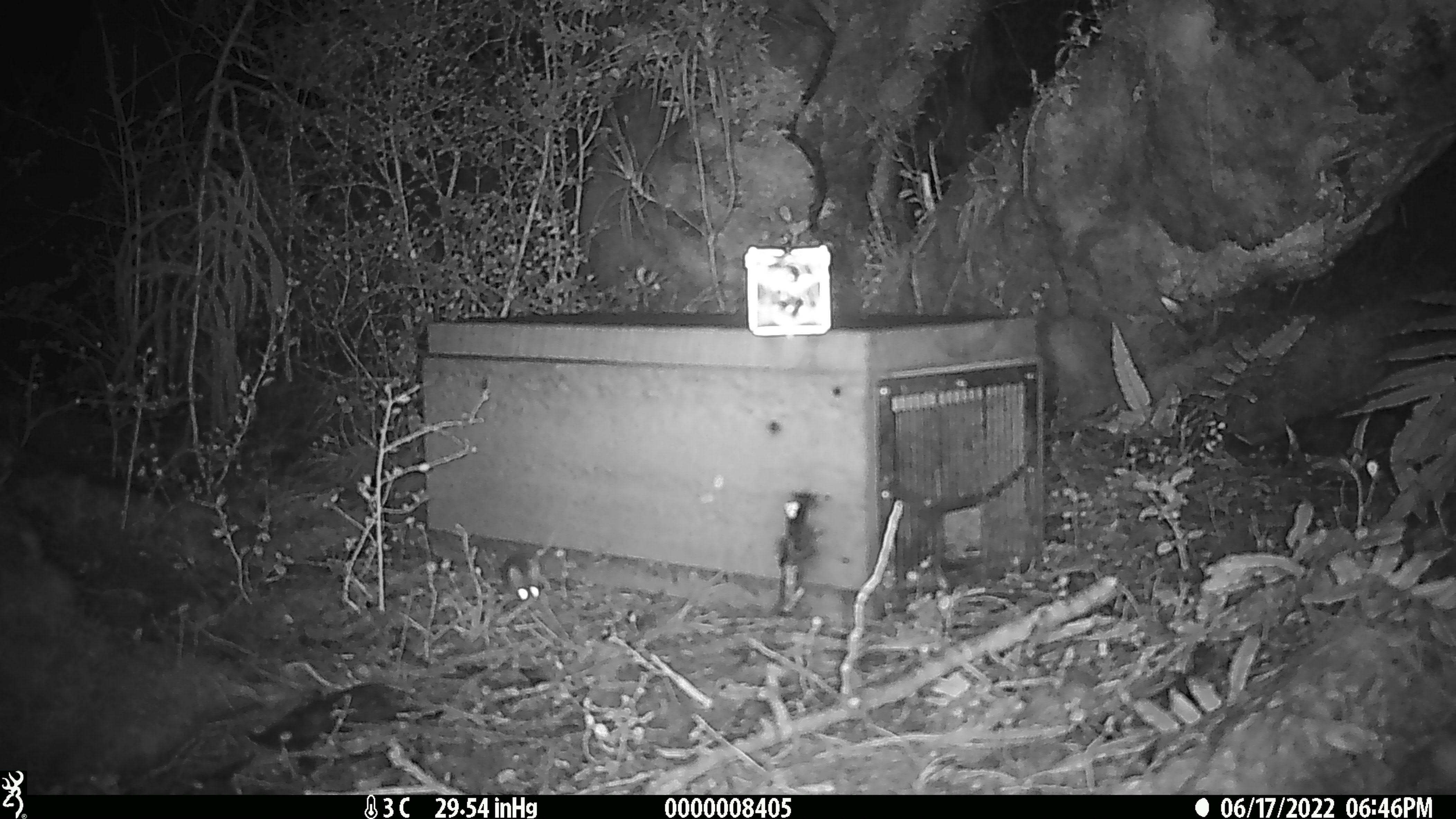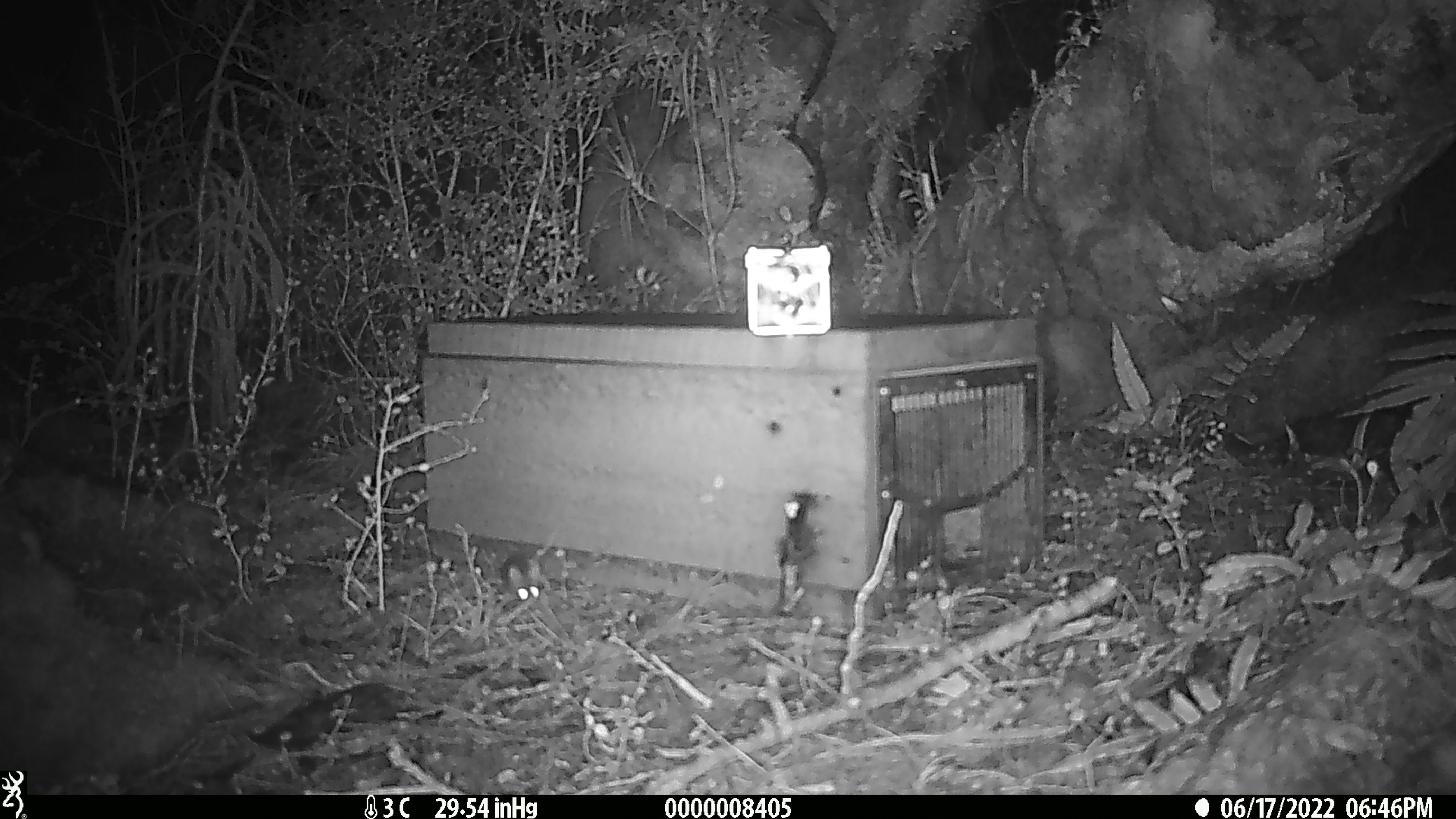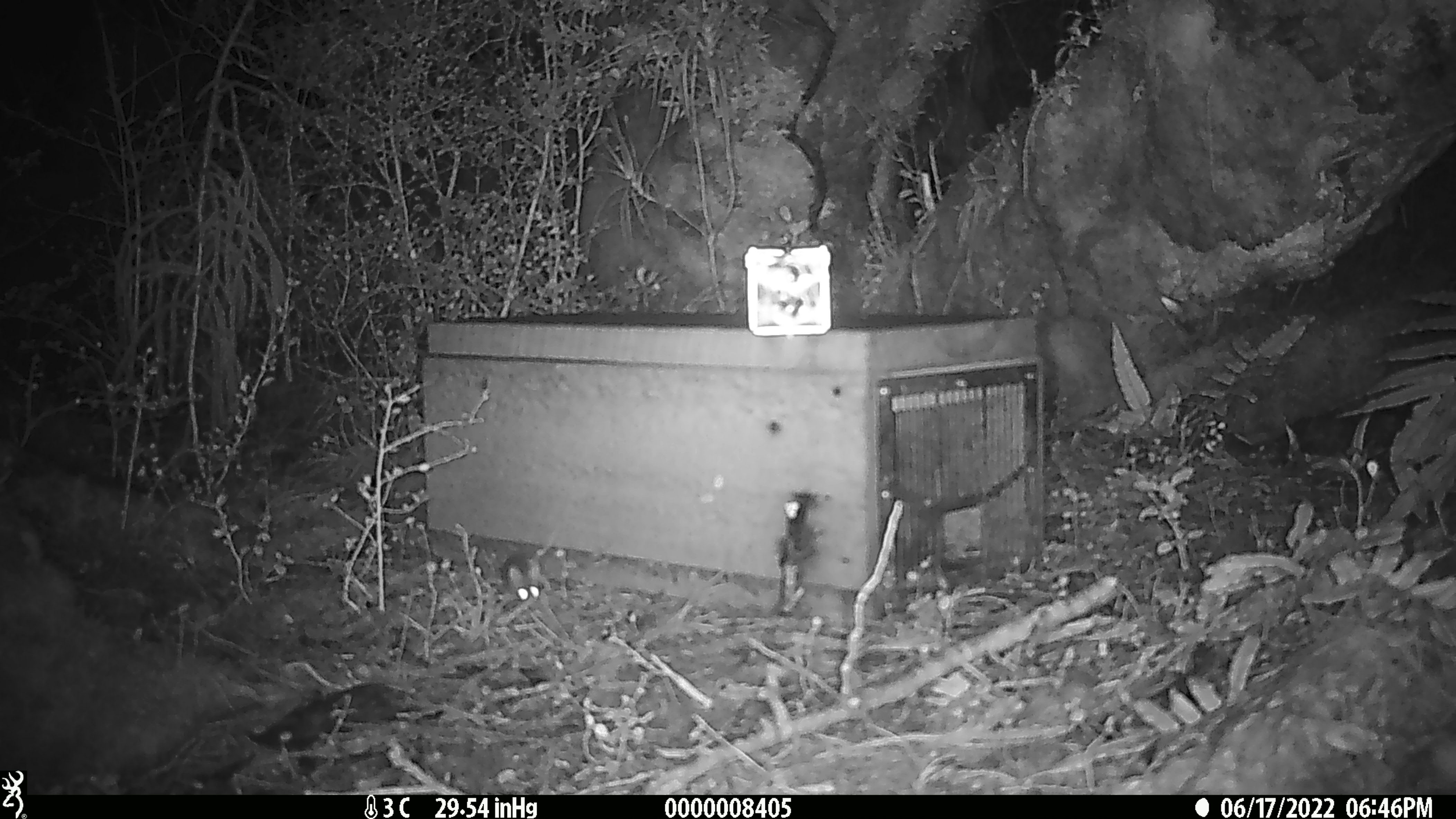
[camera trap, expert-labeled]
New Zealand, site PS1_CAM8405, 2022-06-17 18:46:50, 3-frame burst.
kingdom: Animalia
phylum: Chordata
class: Mammalia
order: Rodentia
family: Muridae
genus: Mus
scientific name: Mus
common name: mouse